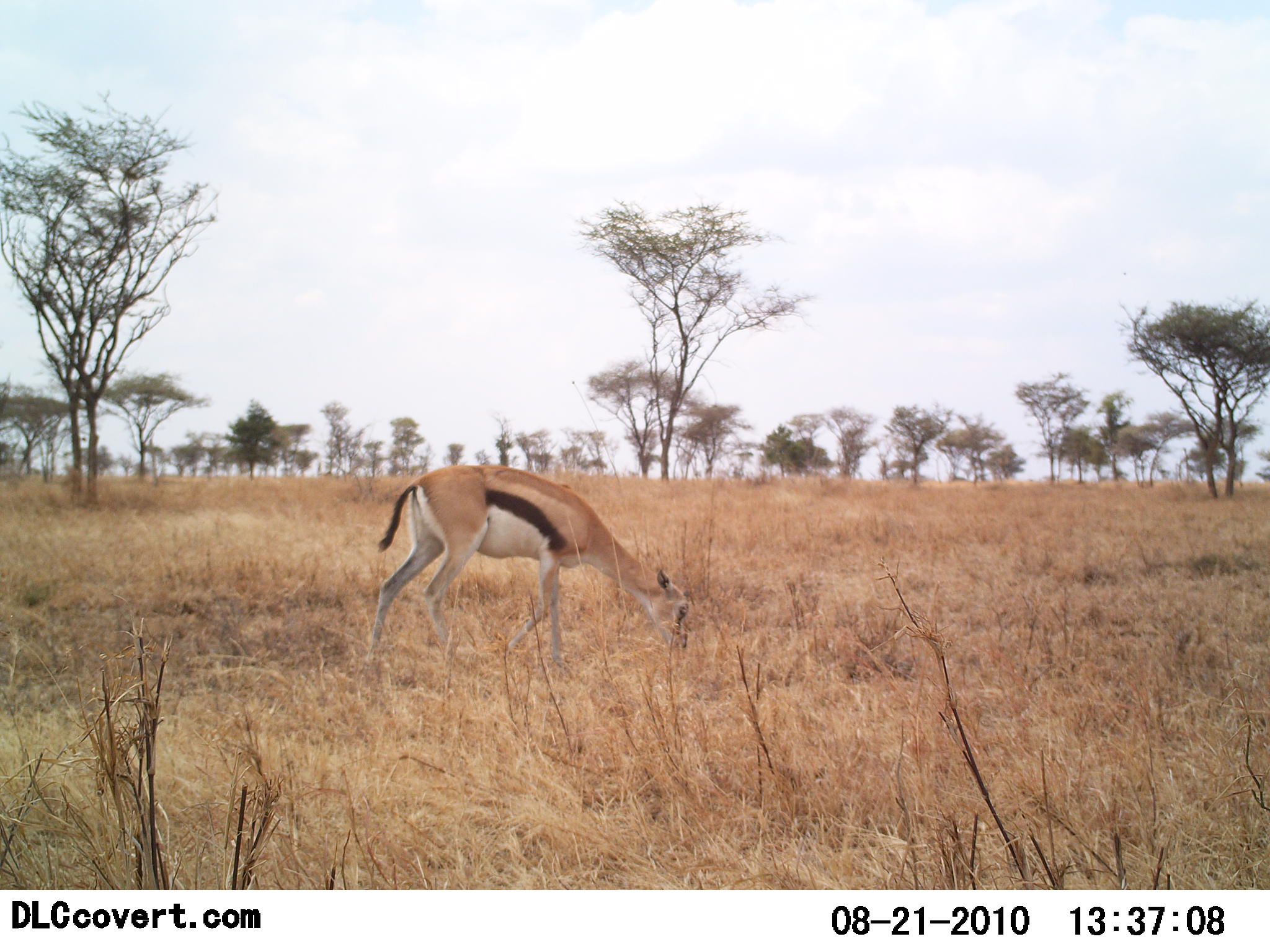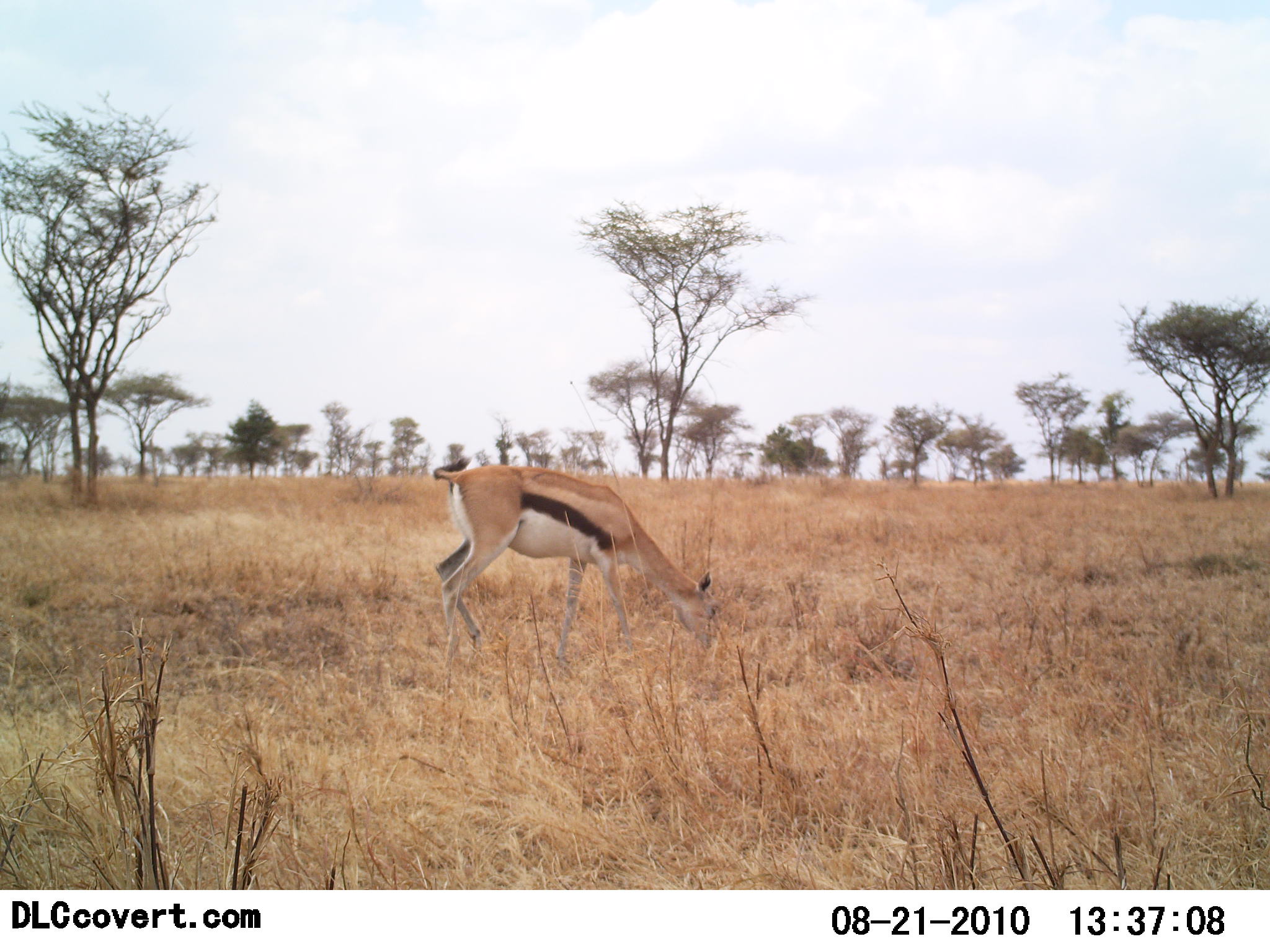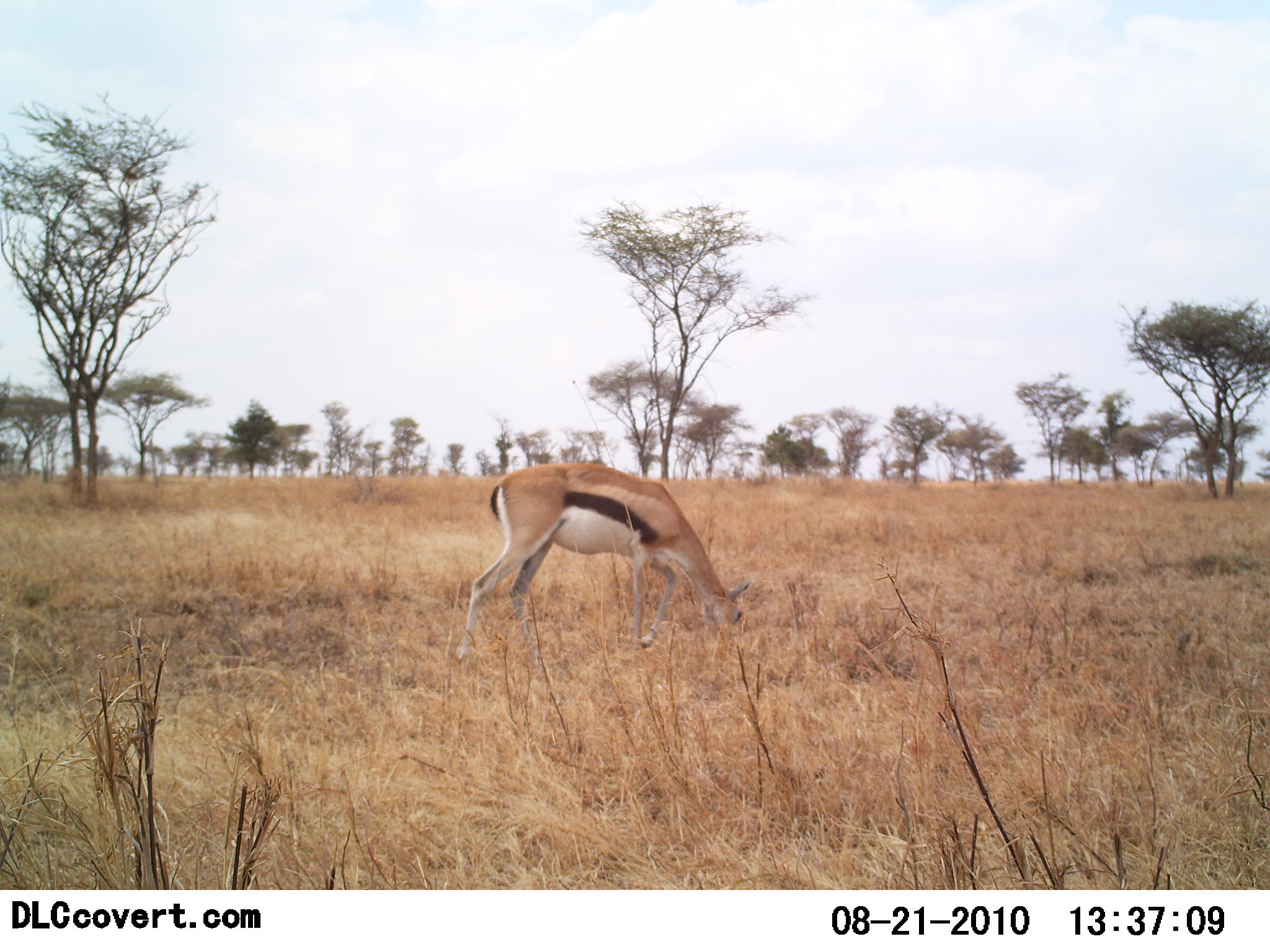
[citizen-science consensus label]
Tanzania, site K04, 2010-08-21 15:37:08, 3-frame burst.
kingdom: Animalia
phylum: Chordata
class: Mammalia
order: Artiodactyla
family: Bovidae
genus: Eudorcas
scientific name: Eudorcas thomsonii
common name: thomson's gazelle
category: gazellethomsons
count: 1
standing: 12%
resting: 0%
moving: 29%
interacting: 0%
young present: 0%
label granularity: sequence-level